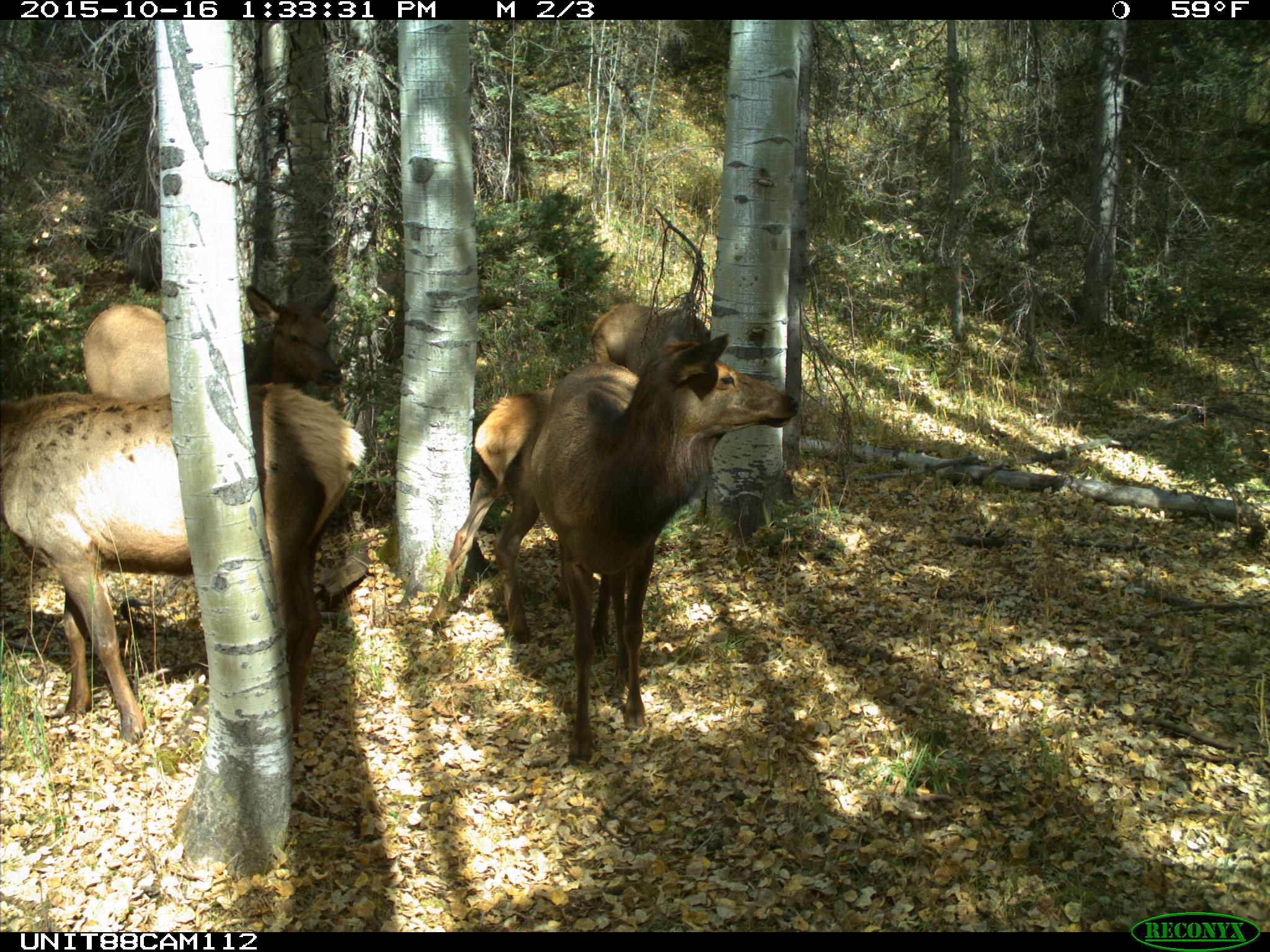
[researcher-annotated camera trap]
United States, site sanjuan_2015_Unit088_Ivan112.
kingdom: Animalia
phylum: Chordata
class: Mammalia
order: Artiodactyla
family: Cervidae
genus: Cervus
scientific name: Cervus elaphus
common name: red deer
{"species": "Cervus elaphus (red deer)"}